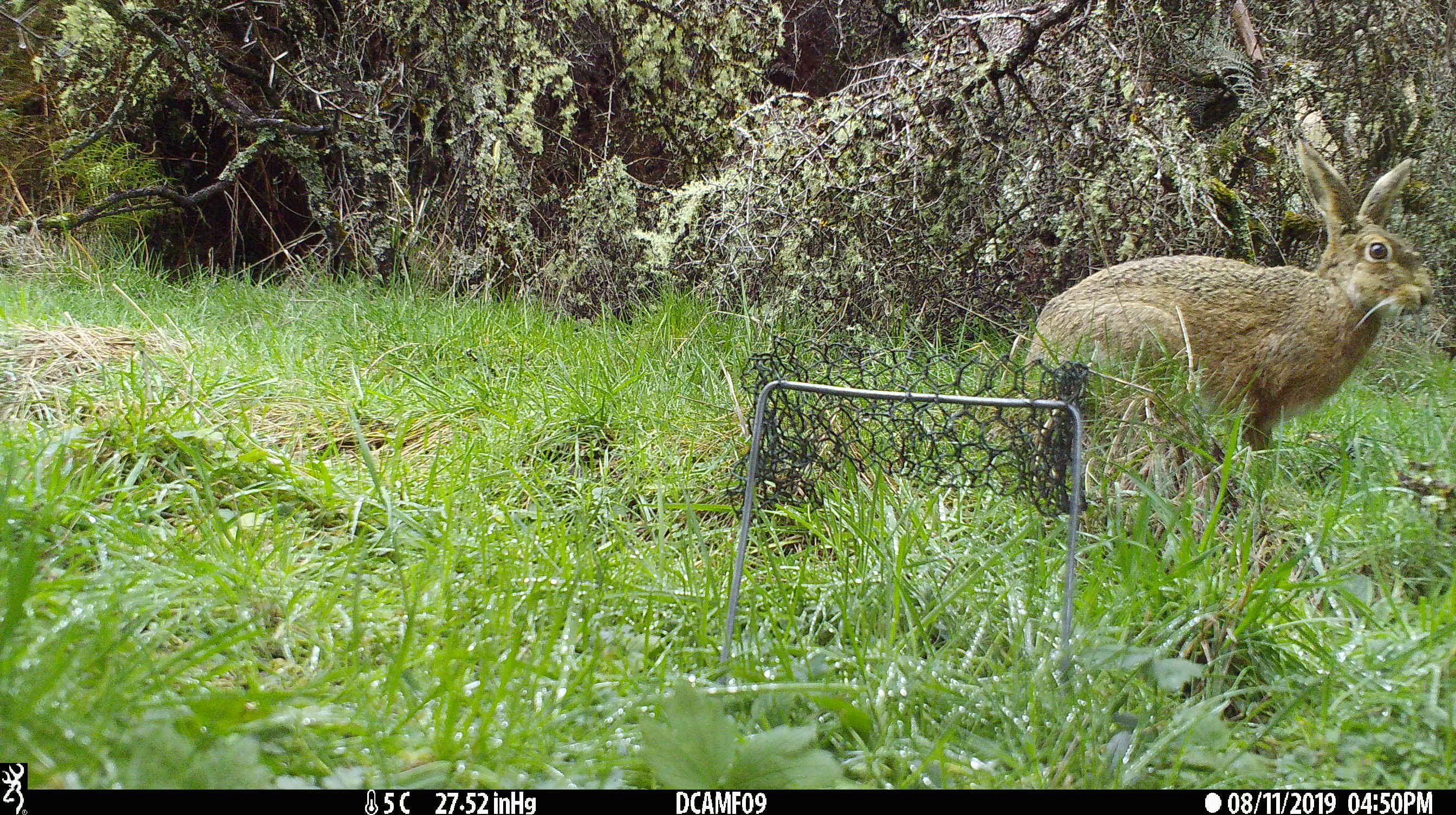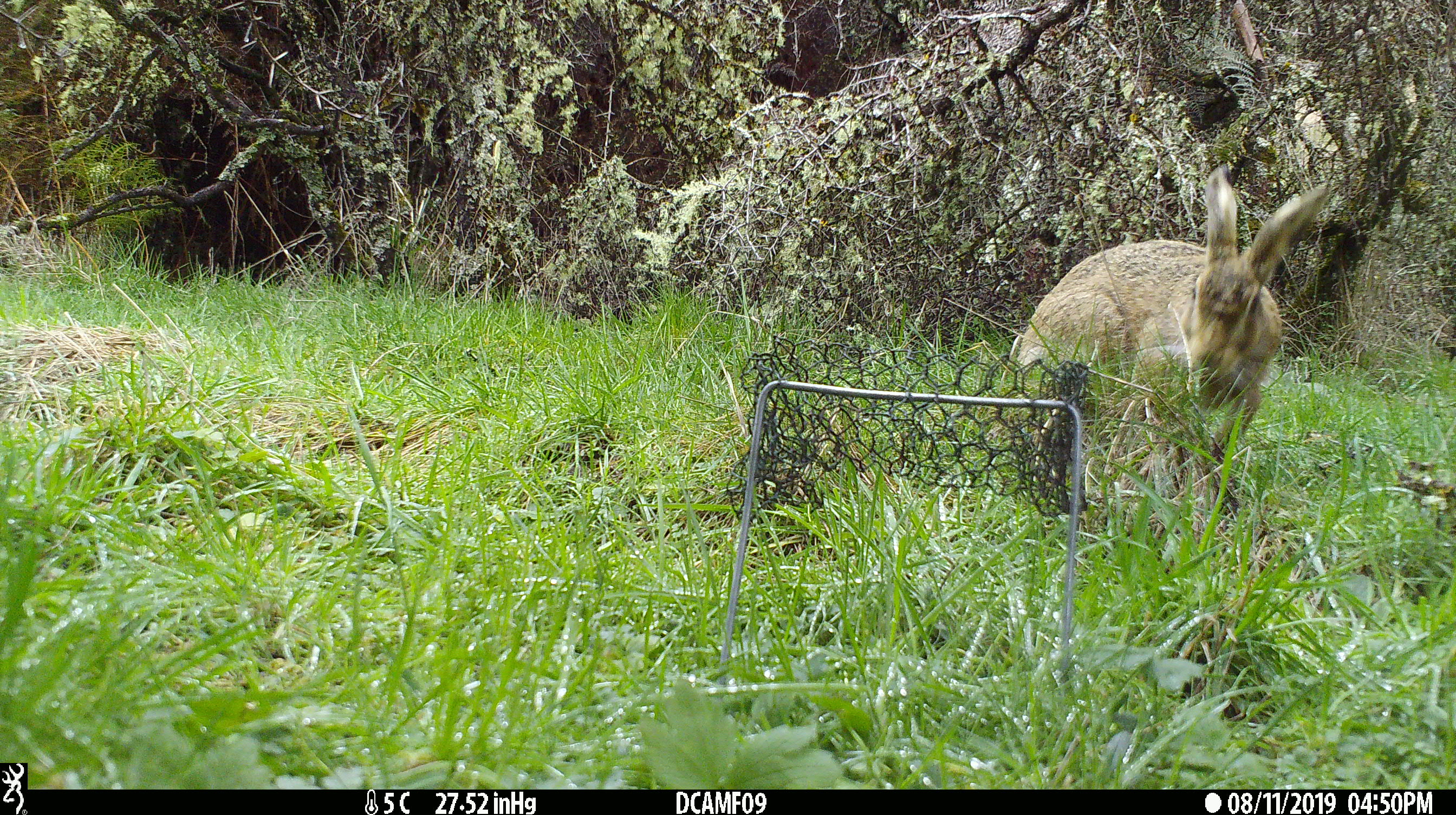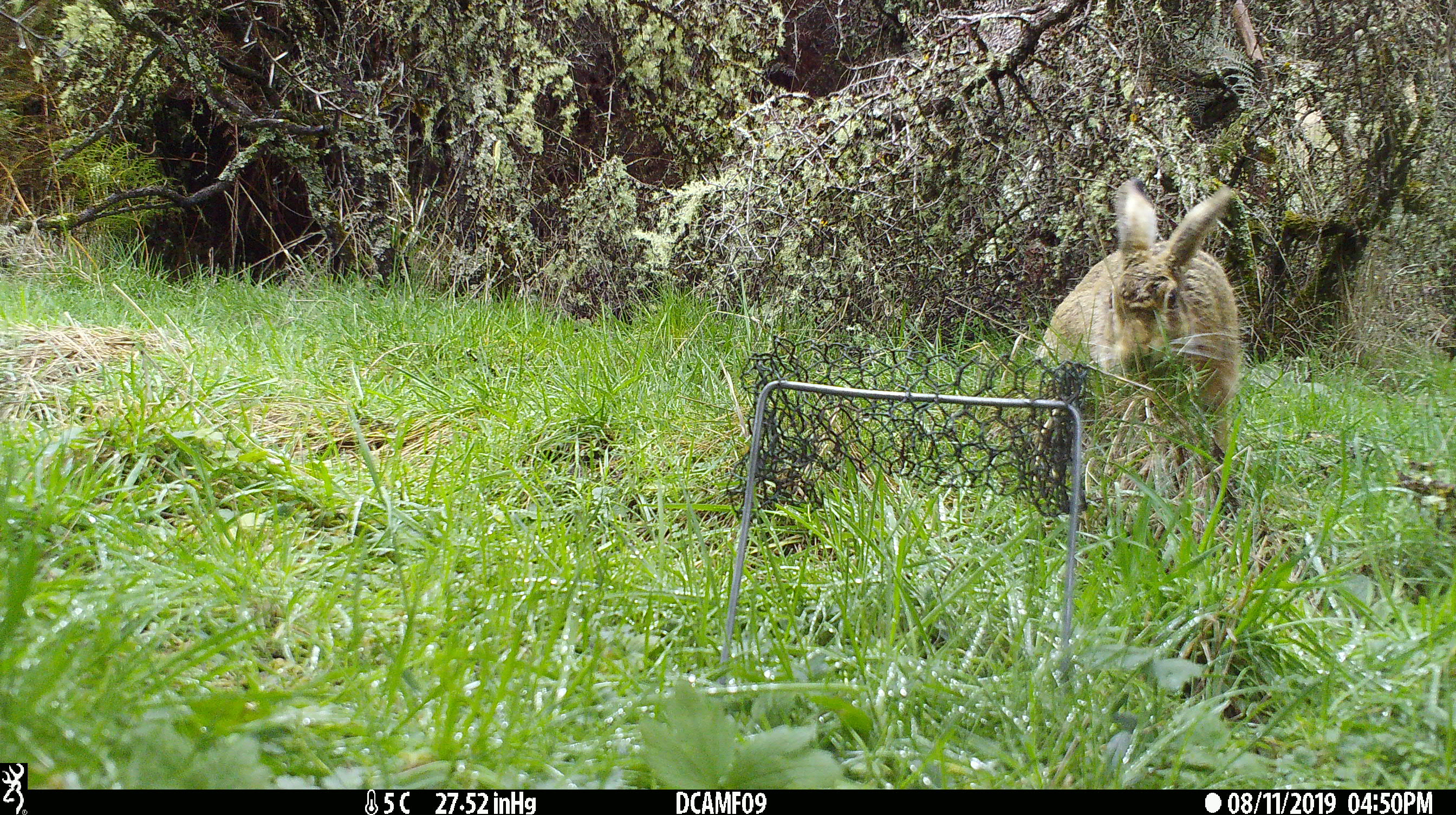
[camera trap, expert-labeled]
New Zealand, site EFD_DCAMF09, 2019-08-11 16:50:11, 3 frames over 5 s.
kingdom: Animalia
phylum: Chordata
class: Mammalia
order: Lagomorpha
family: Leporidae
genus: Lepus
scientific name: Lepus europaeus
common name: brown hare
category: hare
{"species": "hare (brown hare) (Lepus europaeus)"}